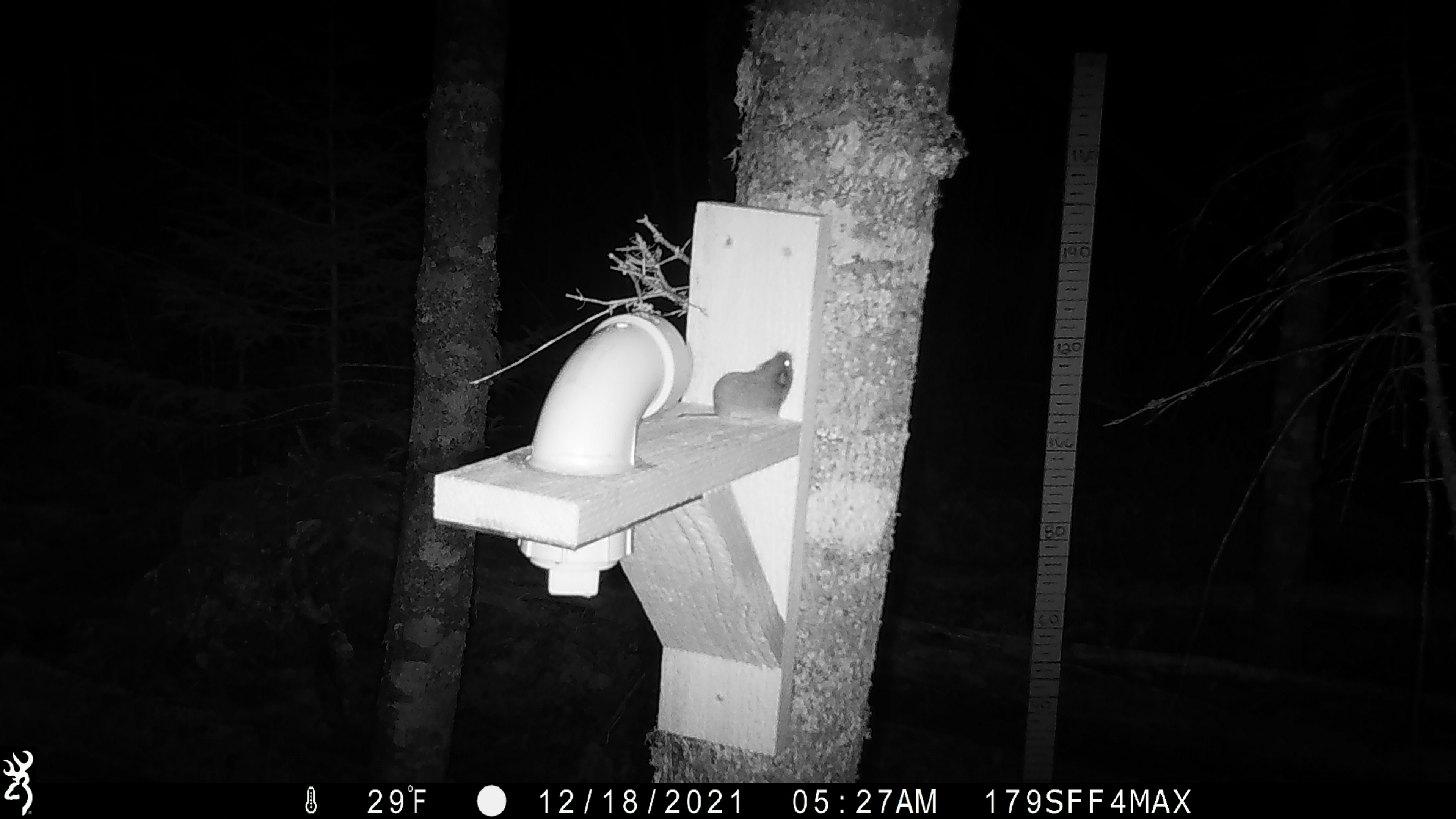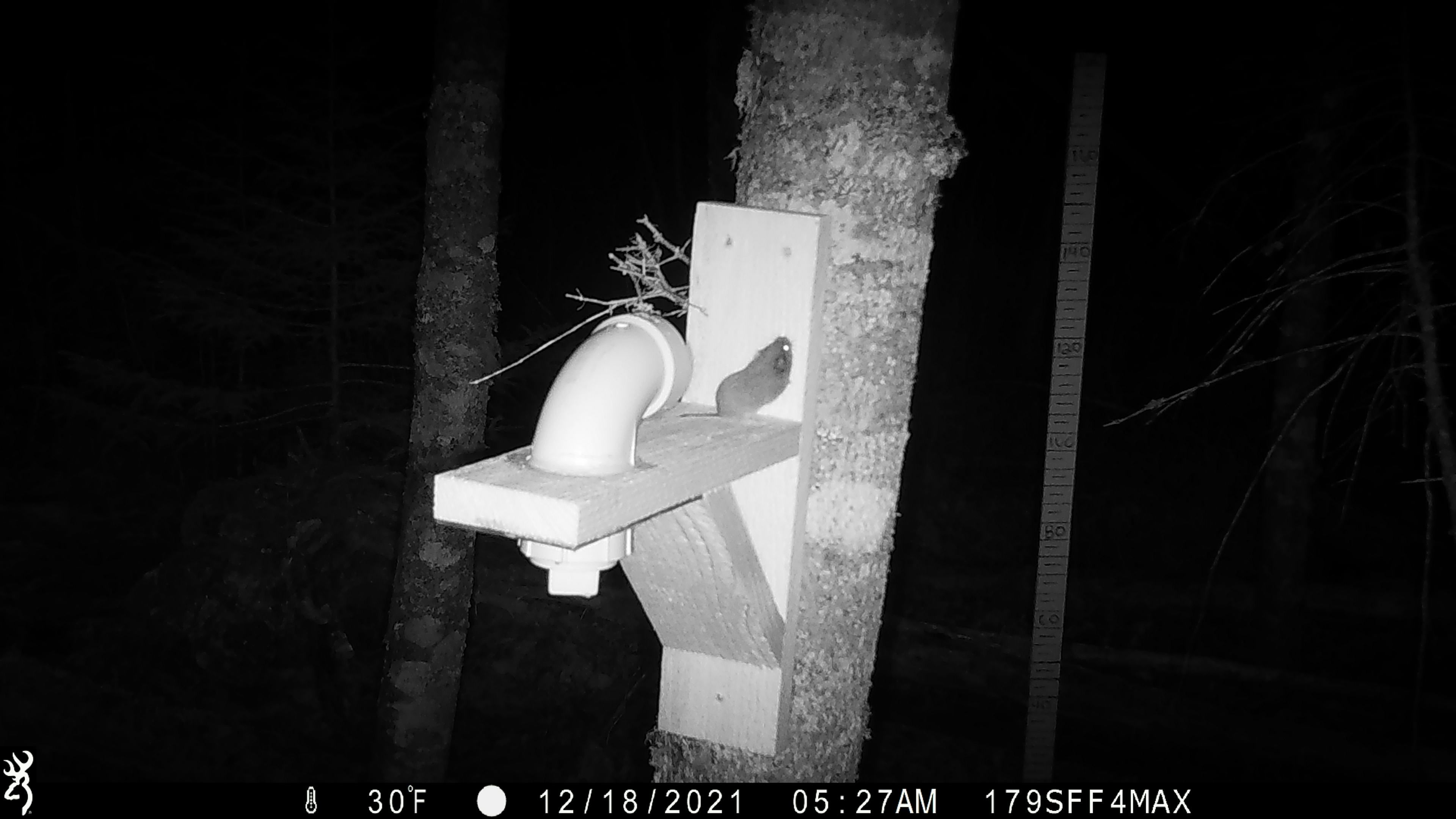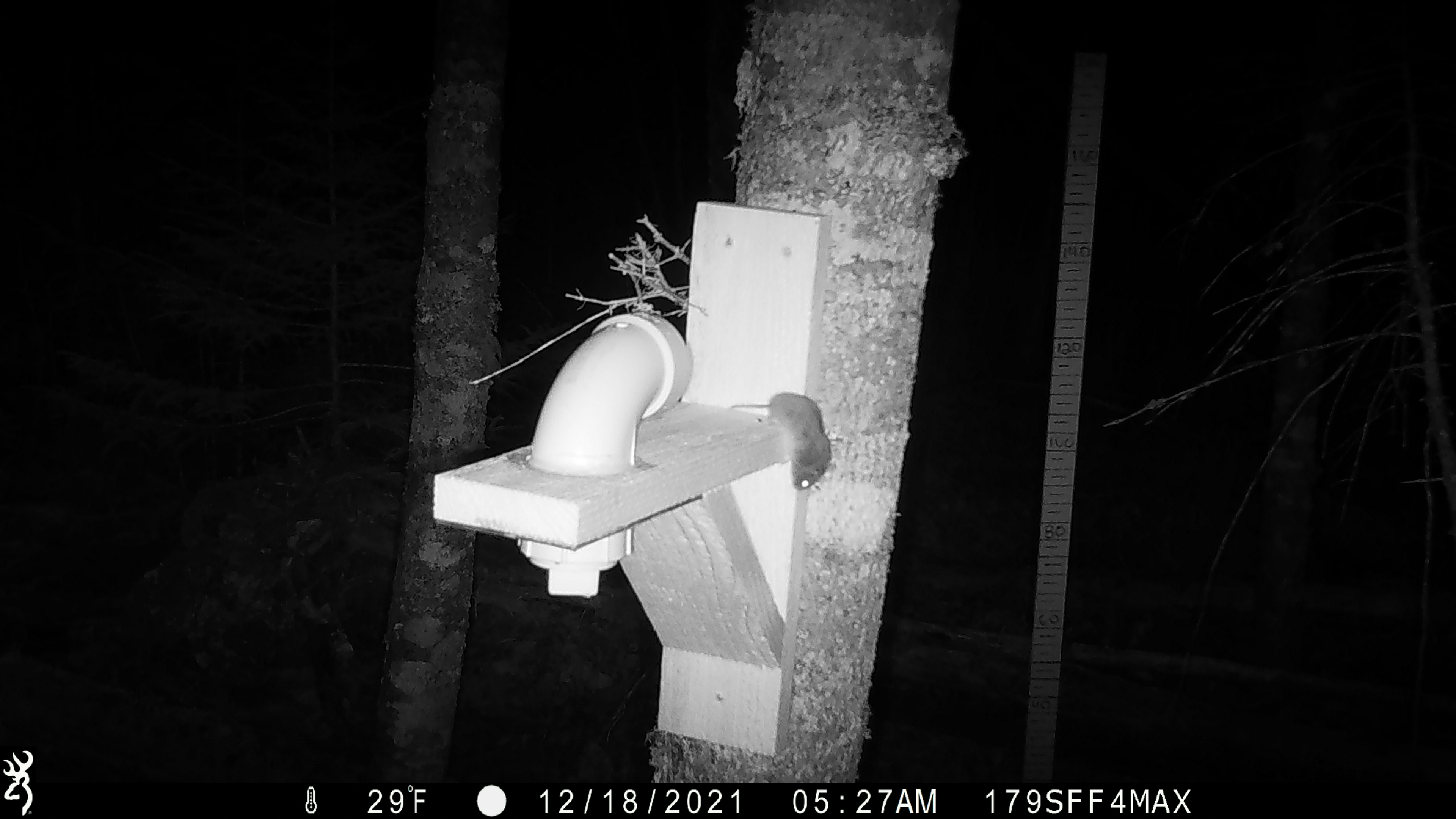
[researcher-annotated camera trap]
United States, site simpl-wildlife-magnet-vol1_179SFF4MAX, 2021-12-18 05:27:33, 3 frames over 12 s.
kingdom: Animalia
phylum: Chordata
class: Mammalia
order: Rodentia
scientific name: Rodentia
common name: mouse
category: mouse sp.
Mouse sp. (mouse) (Rodentia).